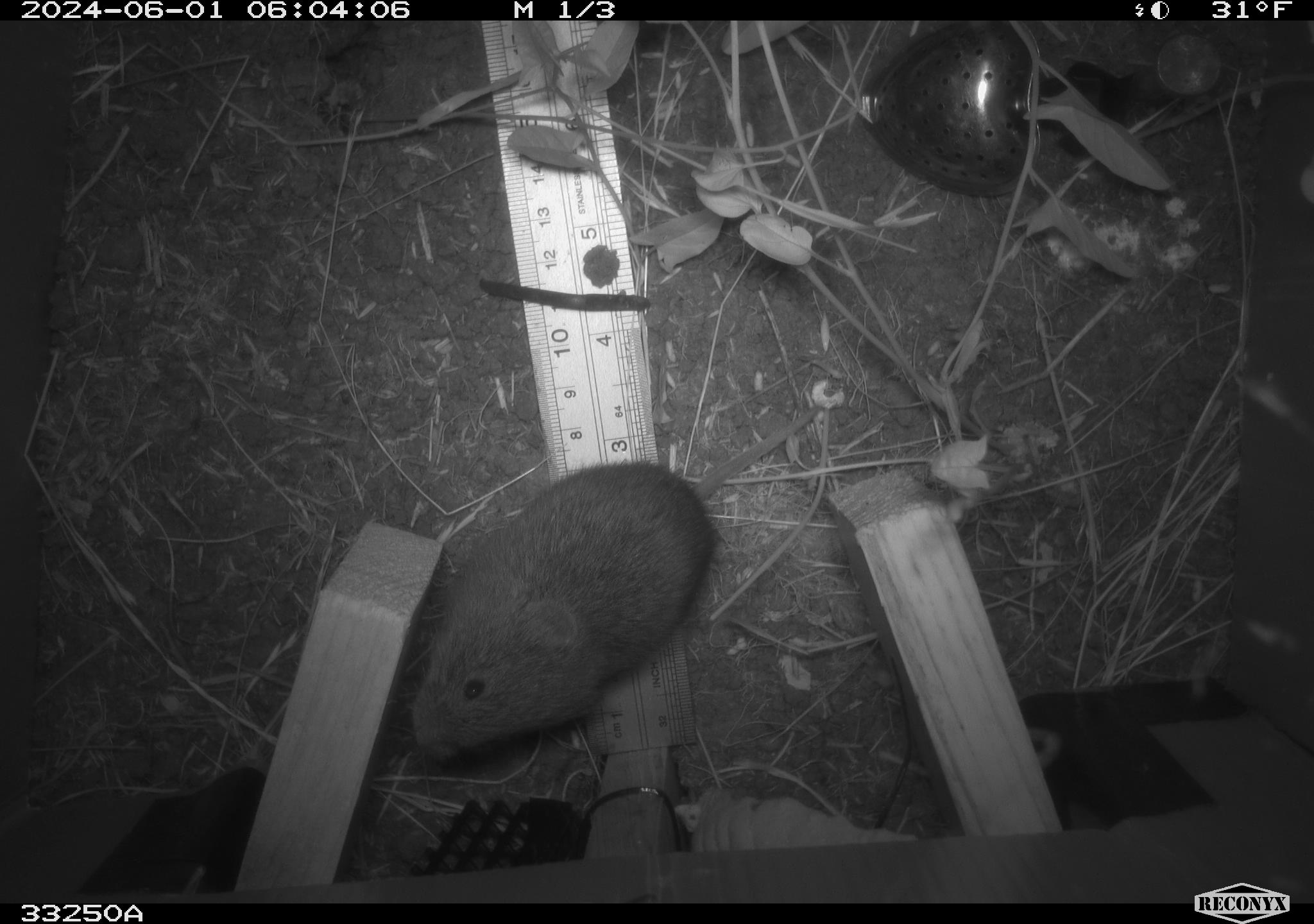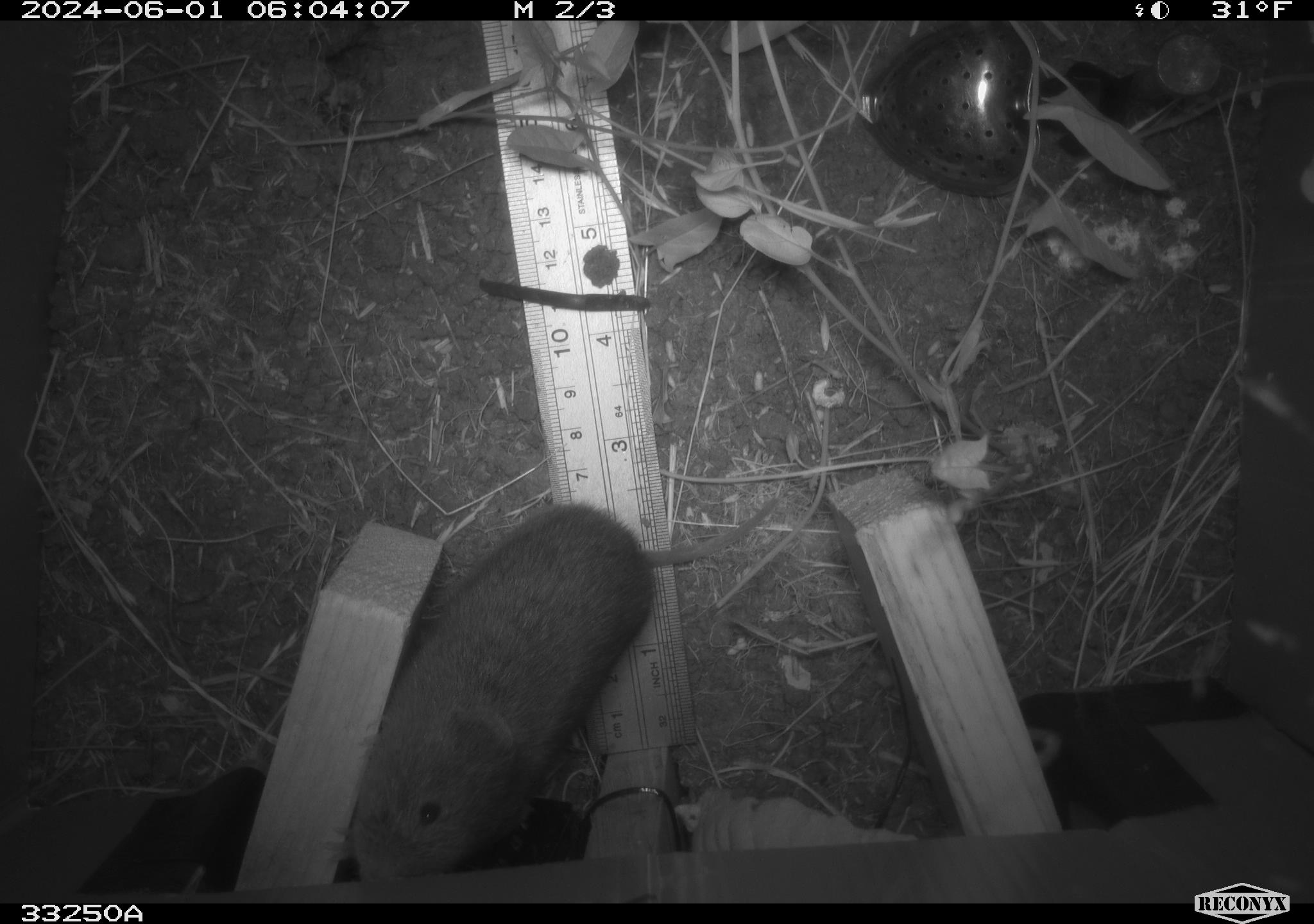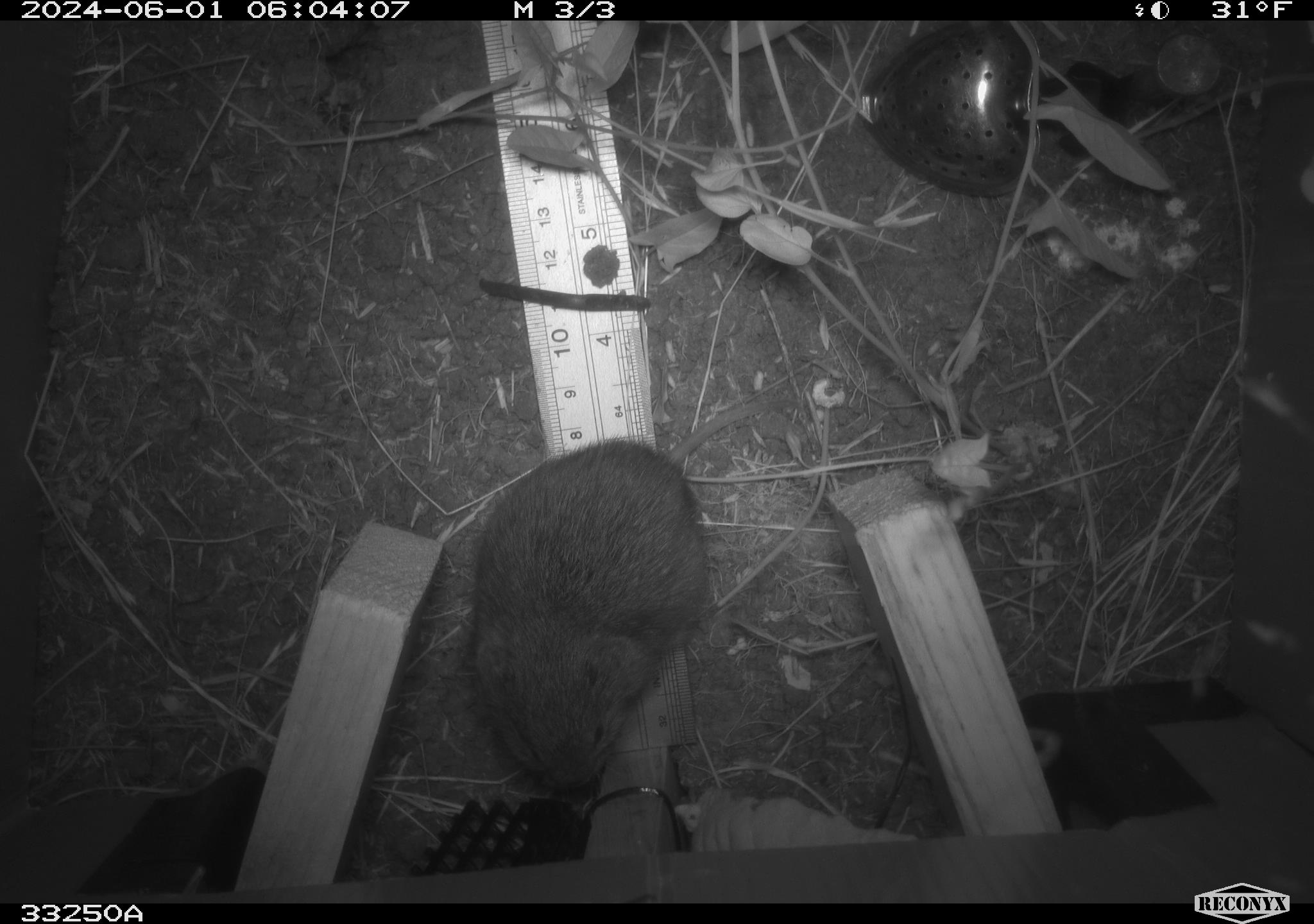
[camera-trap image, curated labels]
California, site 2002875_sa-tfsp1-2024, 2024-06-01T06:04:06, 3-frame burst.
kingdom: Animalia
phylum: Chordata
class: Mammalia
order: Rodentia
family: Cricetidae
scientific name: Arvicolinae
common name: voles, lemmings, and muskrats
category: arvicolinae subfamily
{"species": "arvicolinae subfamily (voles, lemmings, and muskrats) (Arvicolinae)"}